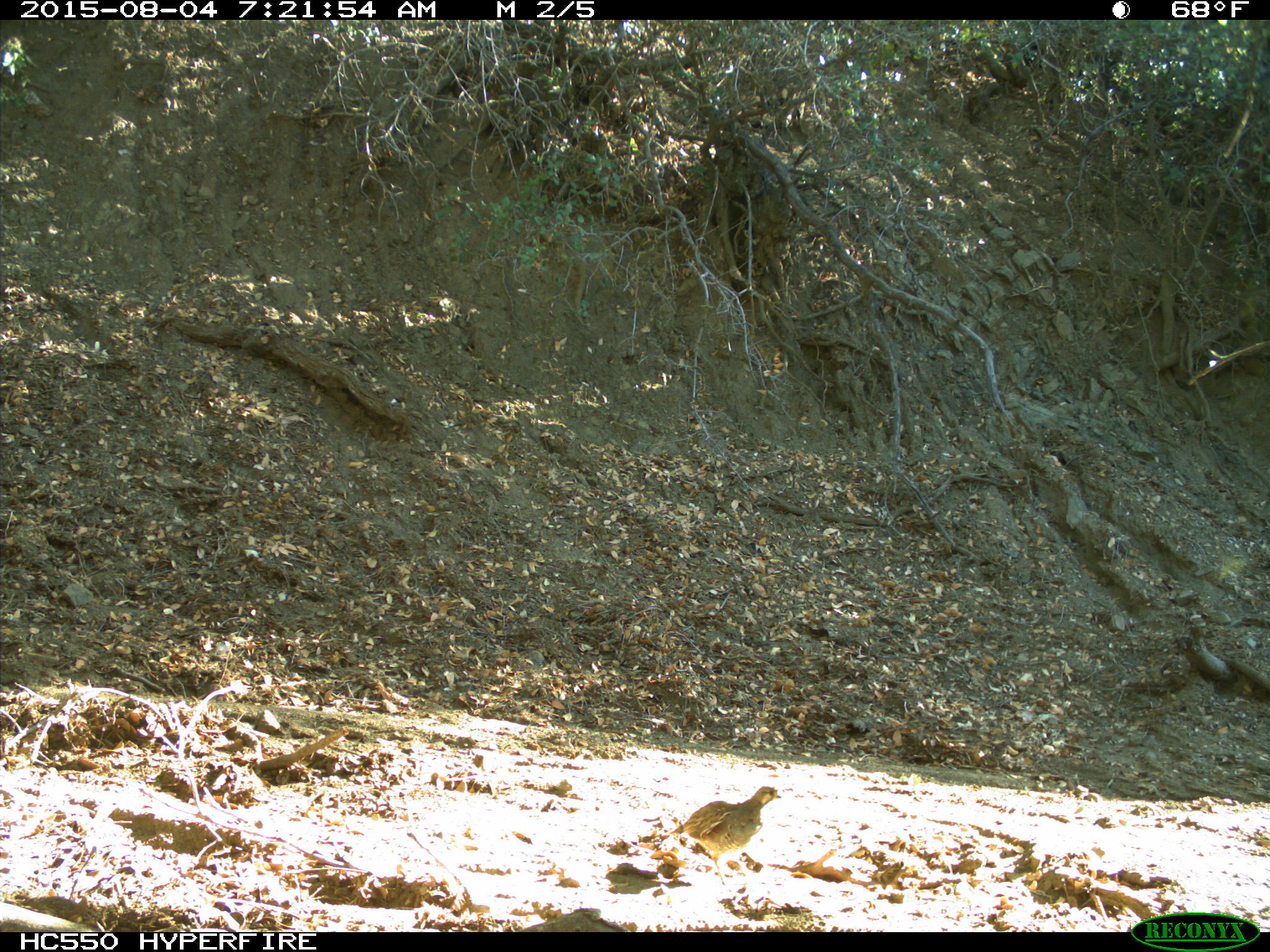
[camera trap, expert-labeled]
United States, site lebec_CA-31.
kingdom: Animalia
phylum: Chordata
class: Aves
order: Galliformes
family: Odontophoridae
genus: Callipepla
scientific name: Callipepla californica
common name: california quail